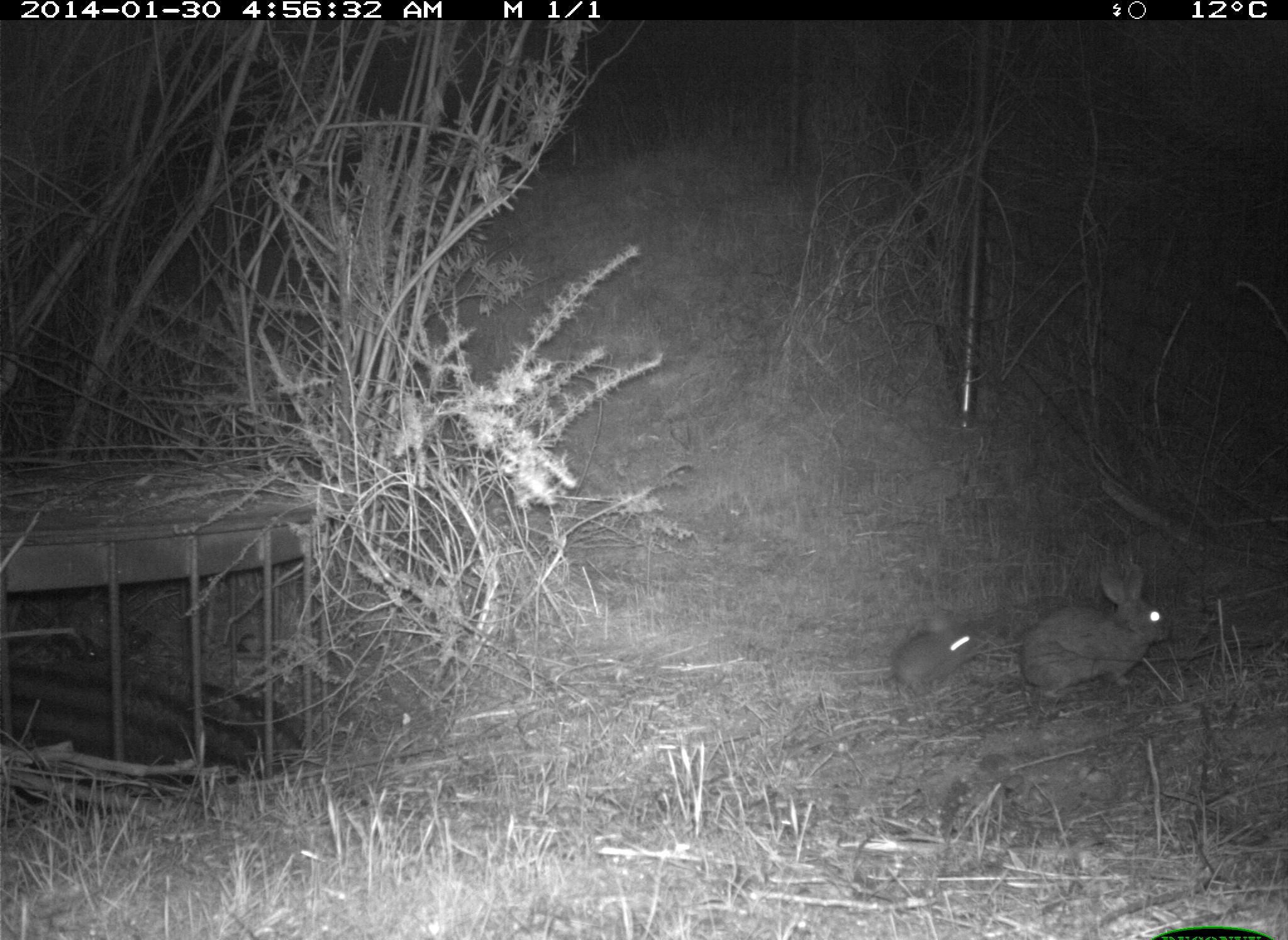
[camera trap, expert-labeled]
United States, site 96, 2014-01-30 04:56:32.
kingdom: Animalia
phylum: Chordata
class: Mammalia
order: Lagomorpha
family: Leporidae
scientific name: Leporidae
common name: rabbits and hares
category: rabbit